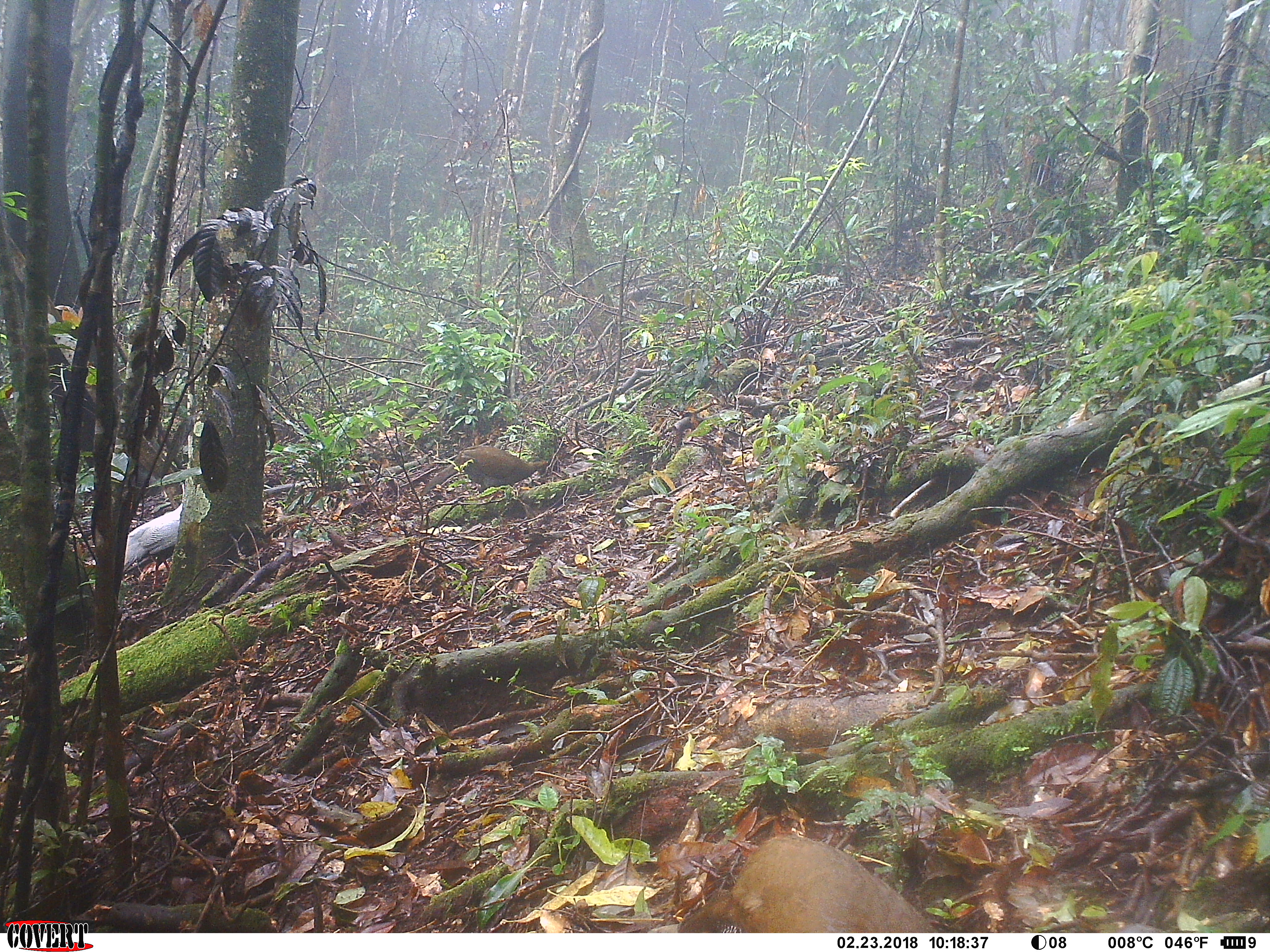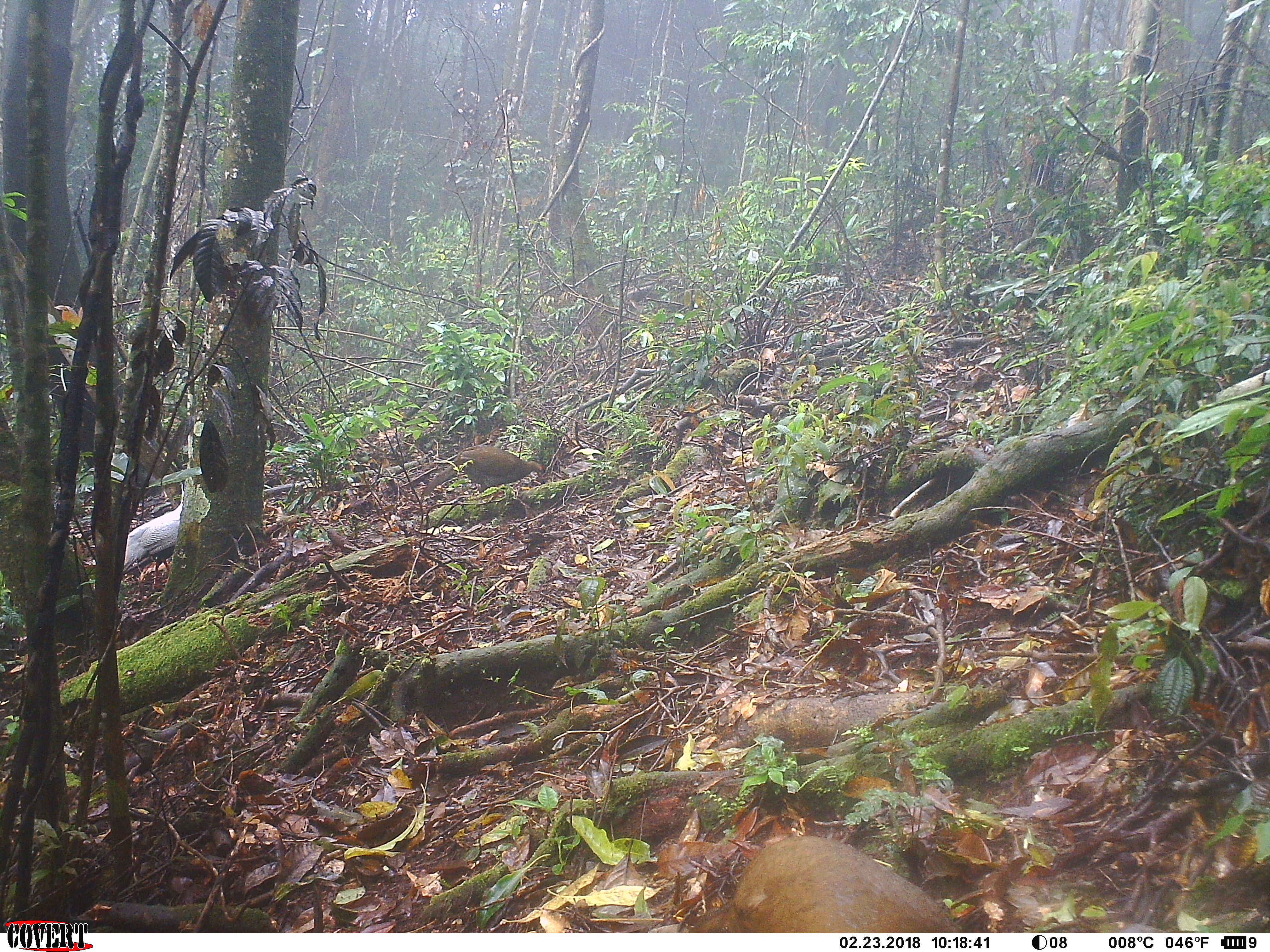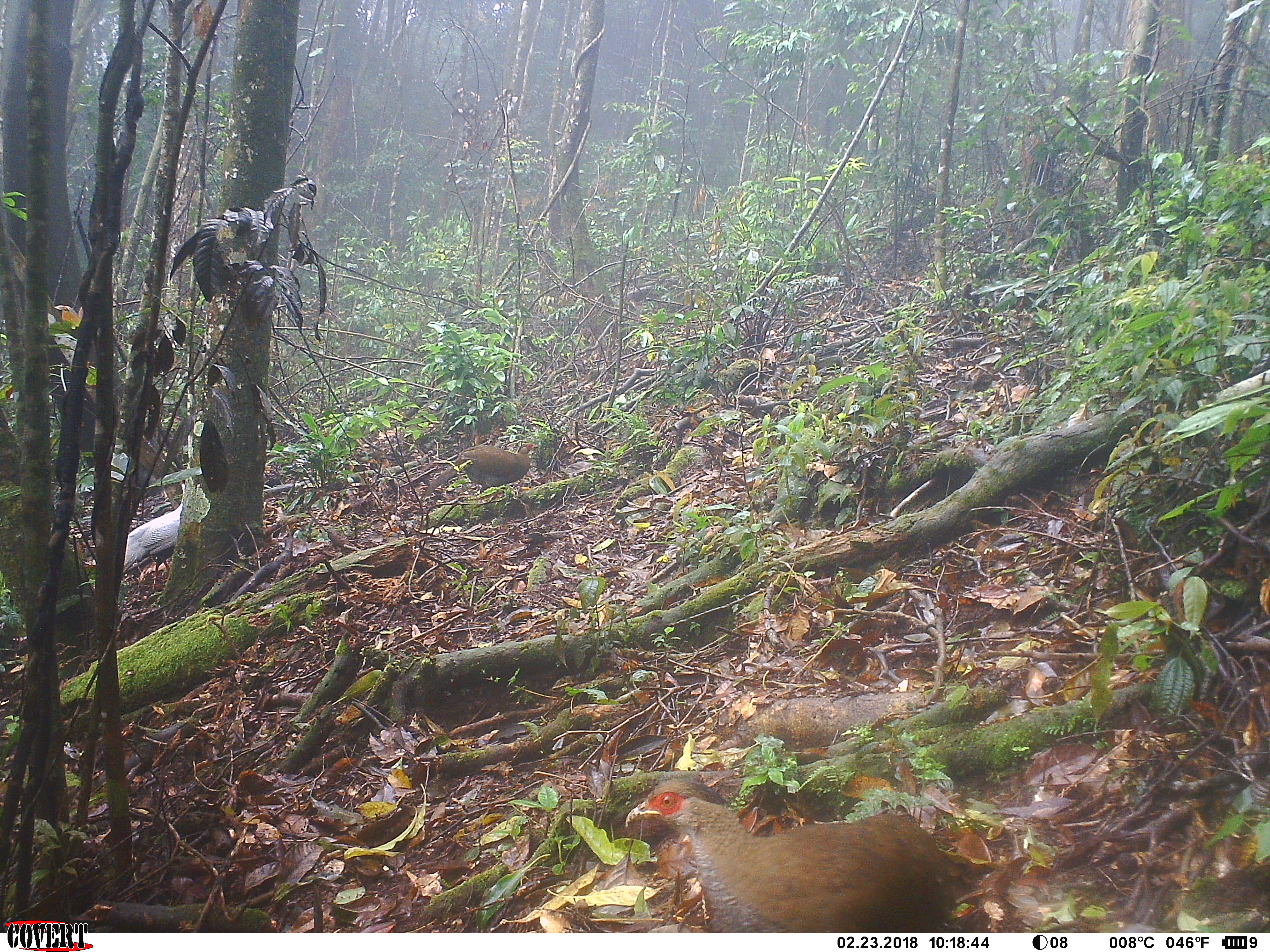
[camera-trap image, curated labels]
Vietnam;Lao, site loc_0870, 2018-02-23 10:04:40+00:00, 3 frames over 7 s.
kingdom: Animalia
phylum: Chordata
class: Aves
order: Galliformes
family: Phasianidae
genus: Lophura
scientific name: Lophura nycthemera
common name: silver pheasant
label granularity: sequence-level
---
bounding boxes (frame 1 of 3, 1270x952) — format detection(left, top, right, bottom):
silver pheasant: detection(674, 831, 938, 931); detection(418, 444, 550, 495)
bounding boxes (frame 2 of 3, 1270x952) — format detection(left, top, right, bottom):
silver pheasant: detection(693, 835, 964, 932); detection(419, 445, 545, 504); detection(120, 483, 183, 592)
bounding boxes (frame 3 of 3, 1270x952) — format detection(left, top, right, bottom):
silver pheasant: detection(623, 777, 960, 932); detection(419, 442, 540, 502); detection(123, 483, 178, 593)